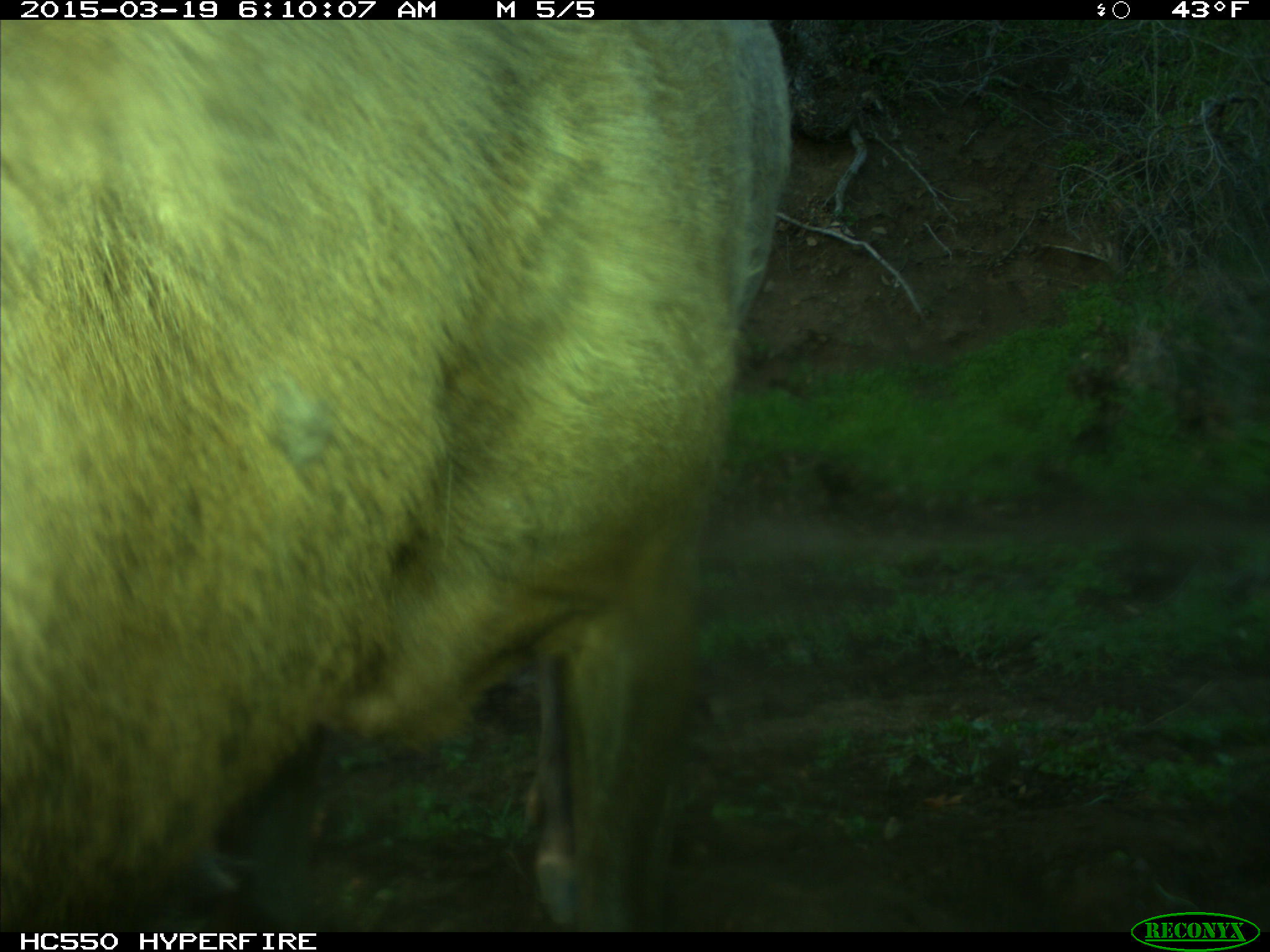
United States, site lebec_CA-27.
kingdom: Animalia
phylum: Chordata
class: Mammalia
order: Artiodactyla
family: Cervidae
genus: Cervus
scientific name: Cervus canadensis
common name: elk